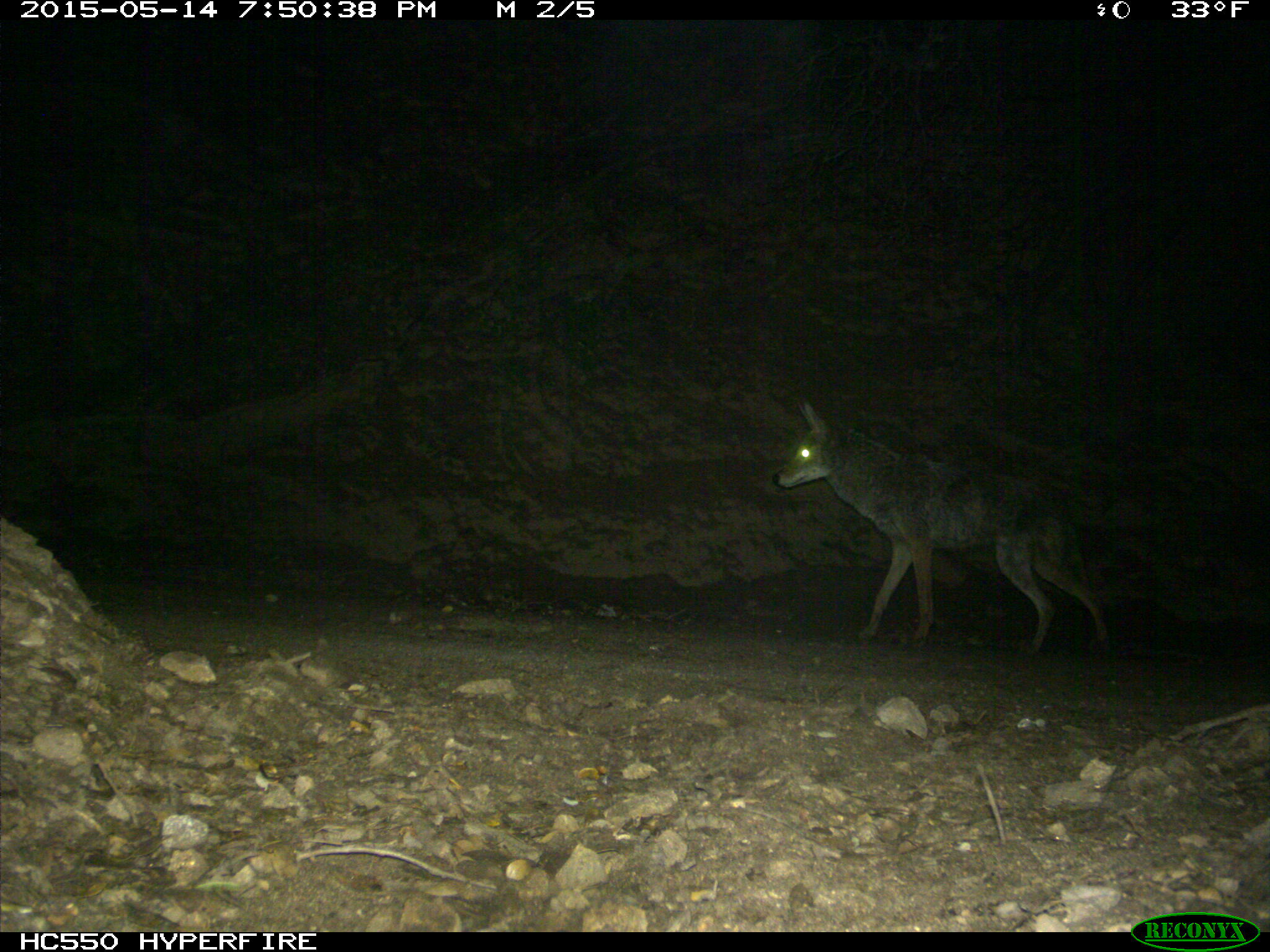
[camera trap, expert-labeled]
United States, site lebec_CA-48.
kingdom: Animalia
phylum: Chordata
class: Mammalia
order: Carnivora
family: Canidae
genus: Canis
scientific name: Canis latrans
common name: coyote